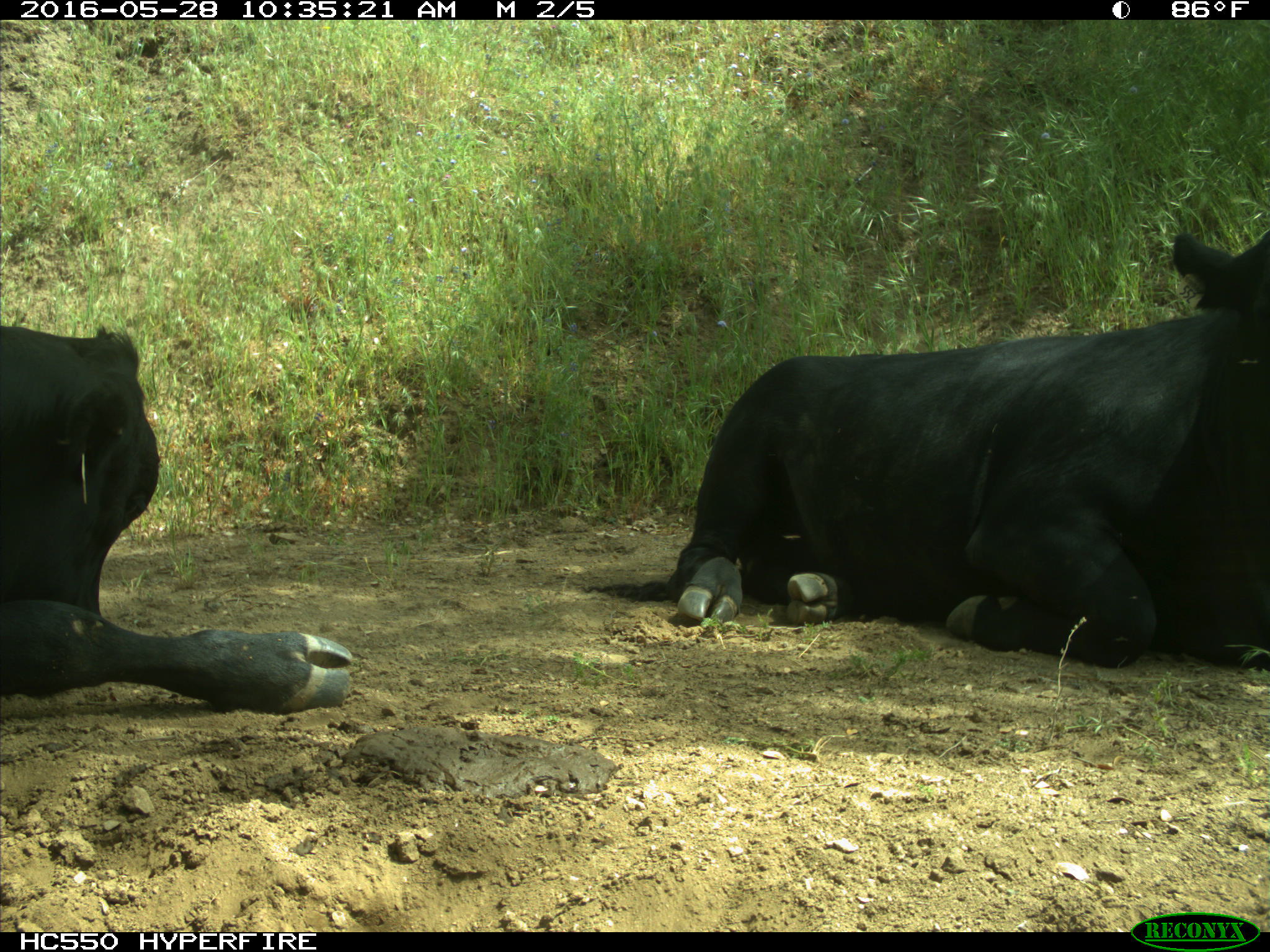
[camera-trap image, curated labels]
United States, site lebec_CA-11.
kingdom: Animalia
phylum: Chordata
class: Mammalia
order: Artiodactyla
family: Bovidae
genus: Bos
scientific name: Bos taurus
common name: domestic cow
Bos taurus (domestic cow).